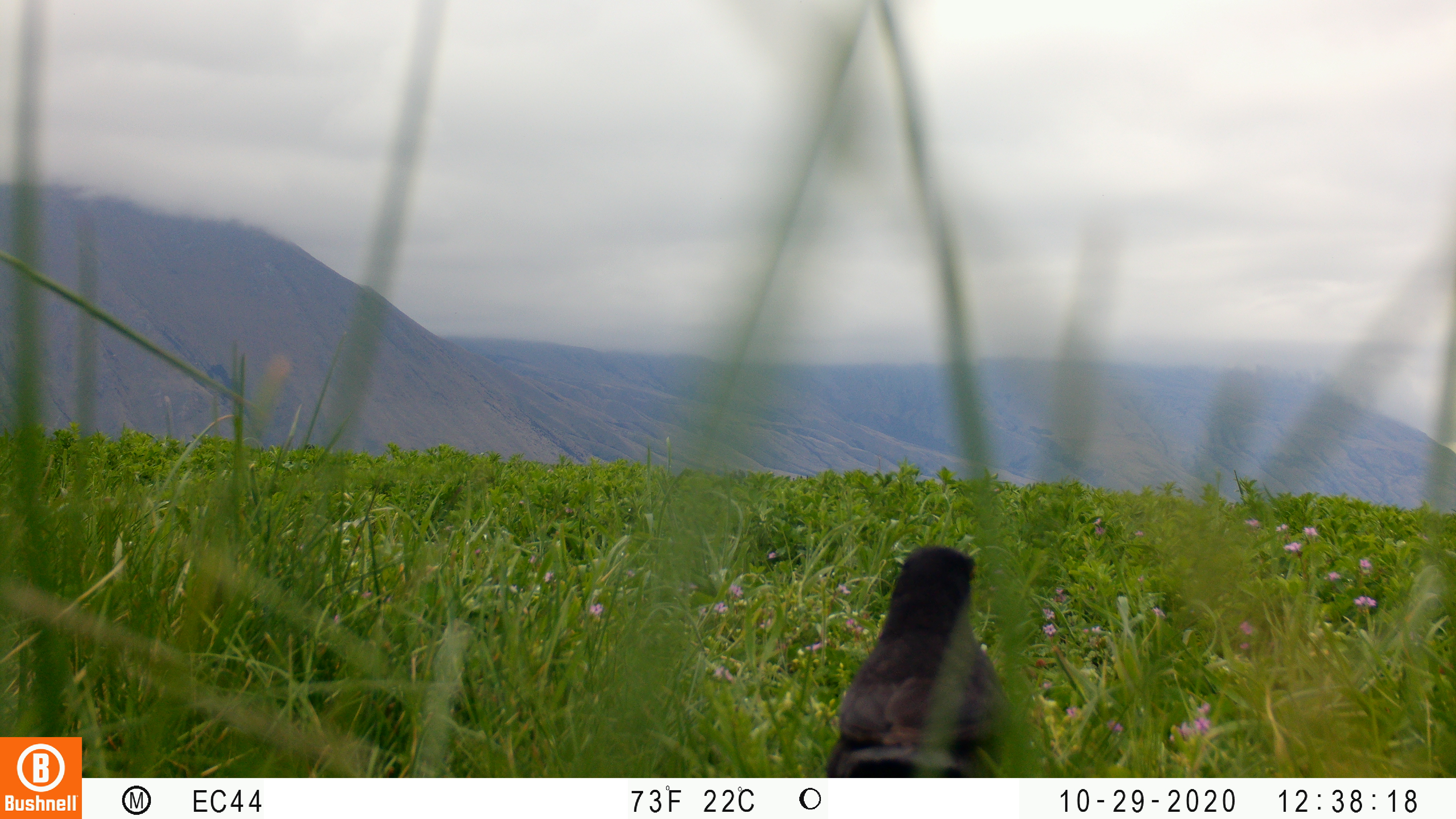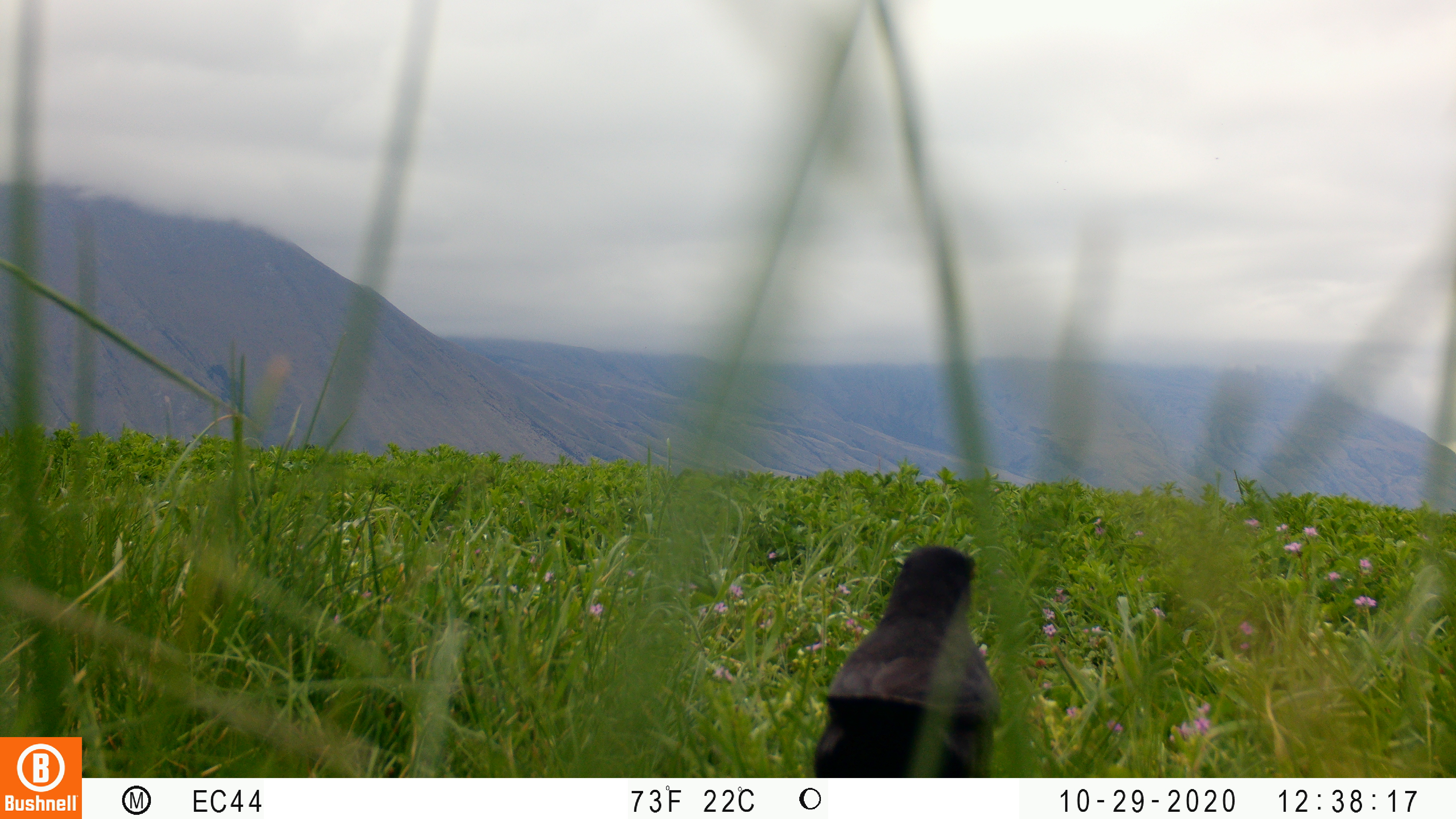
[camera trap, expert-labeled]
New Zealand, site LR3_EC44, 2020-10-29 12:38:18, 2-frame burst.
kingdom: Animalia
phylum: Chordata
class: Aves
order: Passeriformes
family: Turdidae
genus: Turdus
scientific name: Turdus merula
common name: eurasian blackbird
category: blackbird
Blackbird (eurasian blackbird) (Turdus merula).